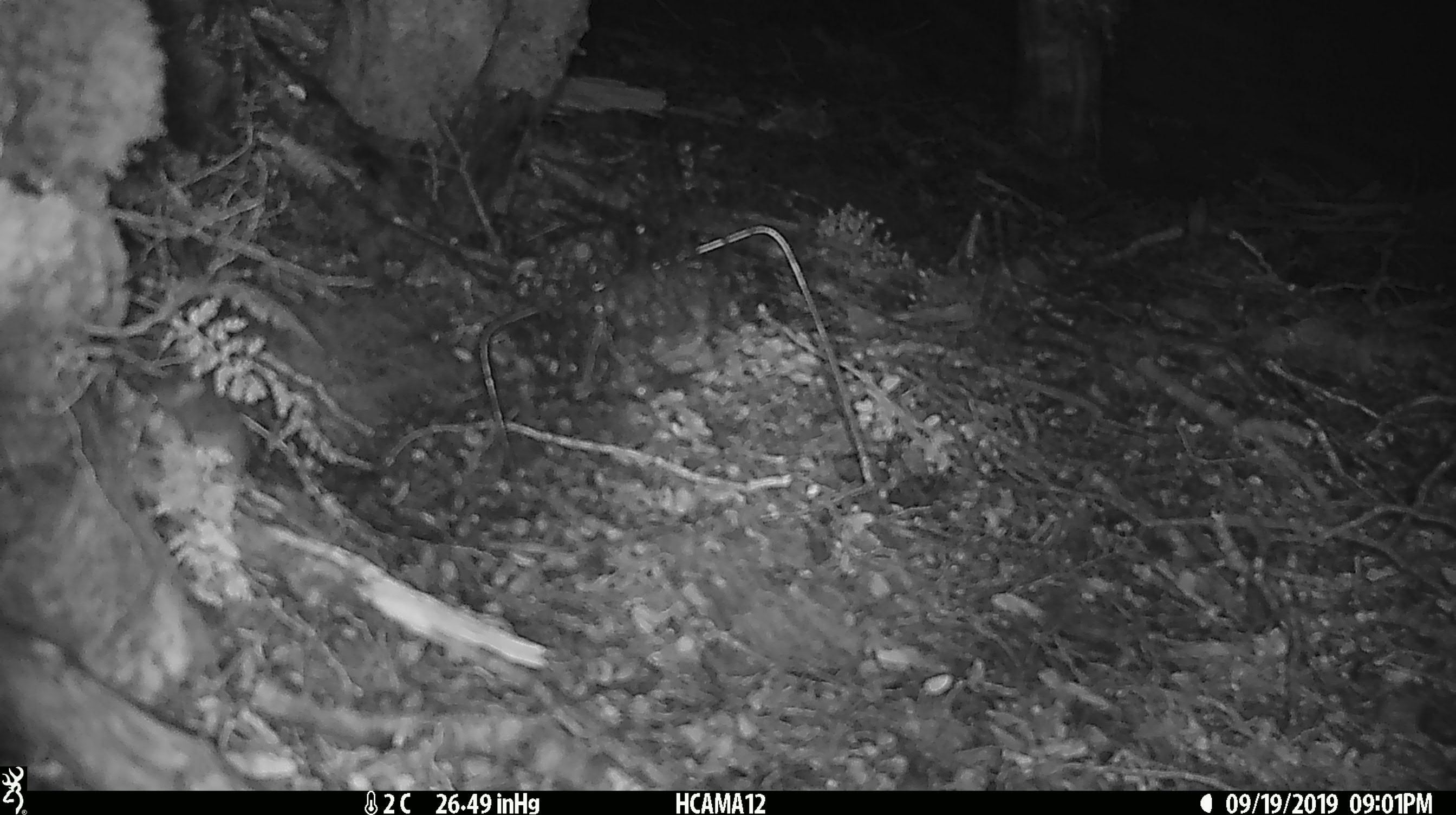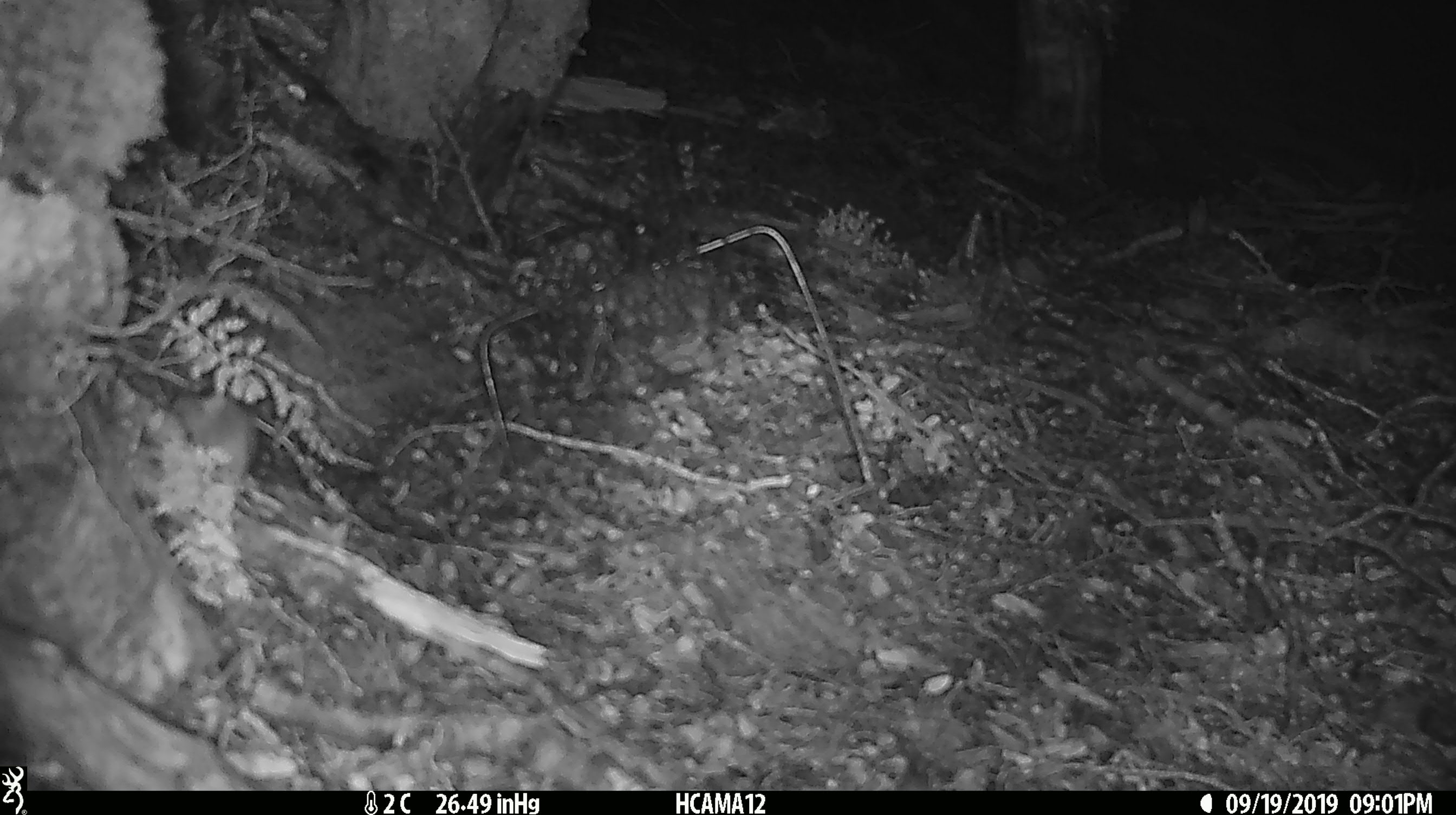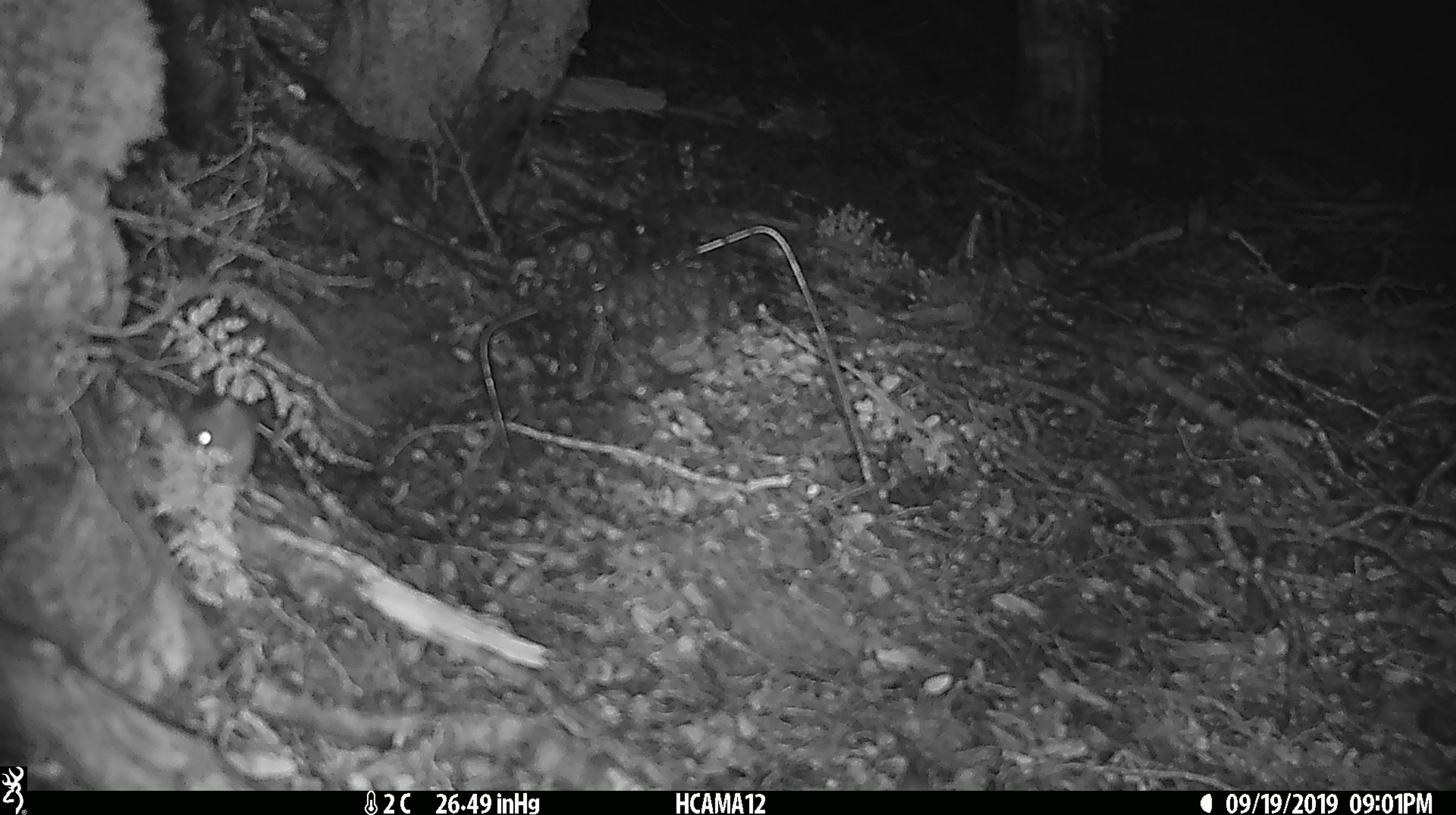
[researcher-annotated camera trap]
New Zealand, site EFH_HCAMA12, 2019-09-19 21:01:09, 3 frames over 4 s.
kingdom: Animalia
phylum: Chordata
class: Mammalia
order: Rodentia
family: Muridae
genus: Mus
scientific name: Mus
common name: mouse